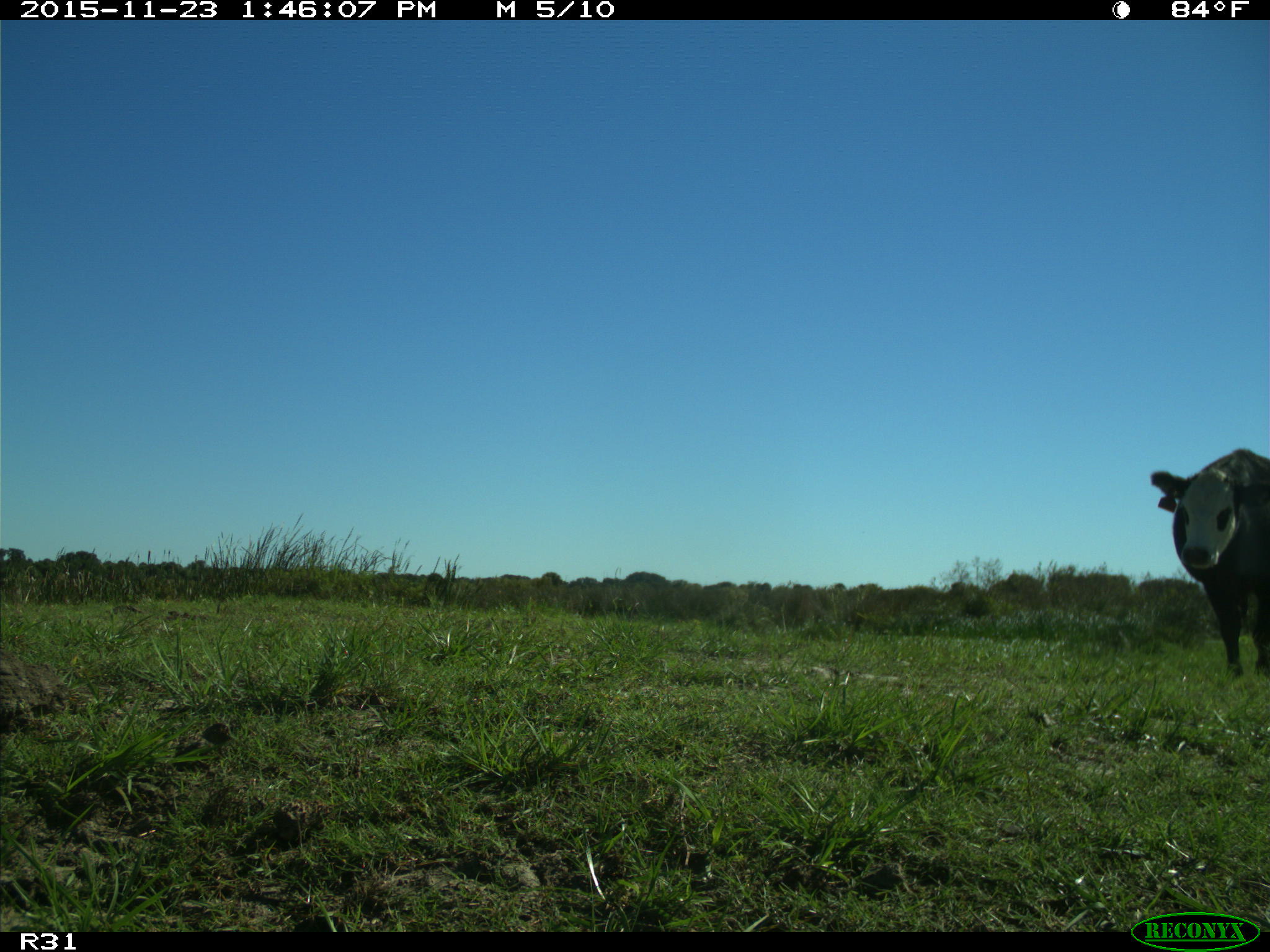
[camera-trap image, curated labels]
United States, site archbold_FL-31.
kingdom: Animalia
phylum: Chordata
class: Mammalia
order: Artiodactyla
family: Bovidae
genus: Bos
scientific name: Bos taurus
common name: domestic cow